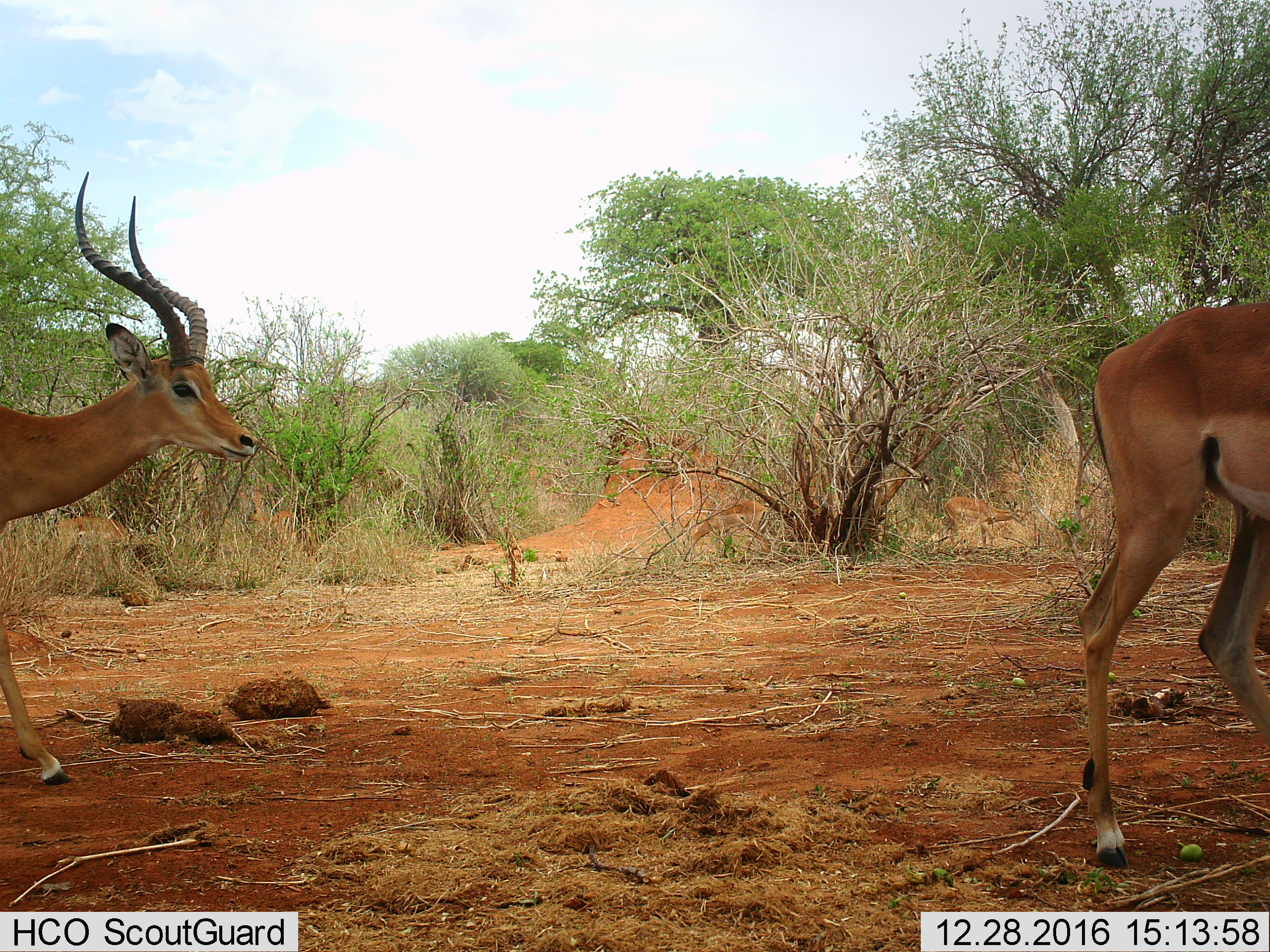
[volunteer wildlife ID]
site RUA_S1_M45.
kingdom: Animalia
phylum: Chordata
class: Mammalia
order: Artiodactyla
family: Bovidae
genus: Aepyceros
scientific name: Aepyceros melampus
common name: impala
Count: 2.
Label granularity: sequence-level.